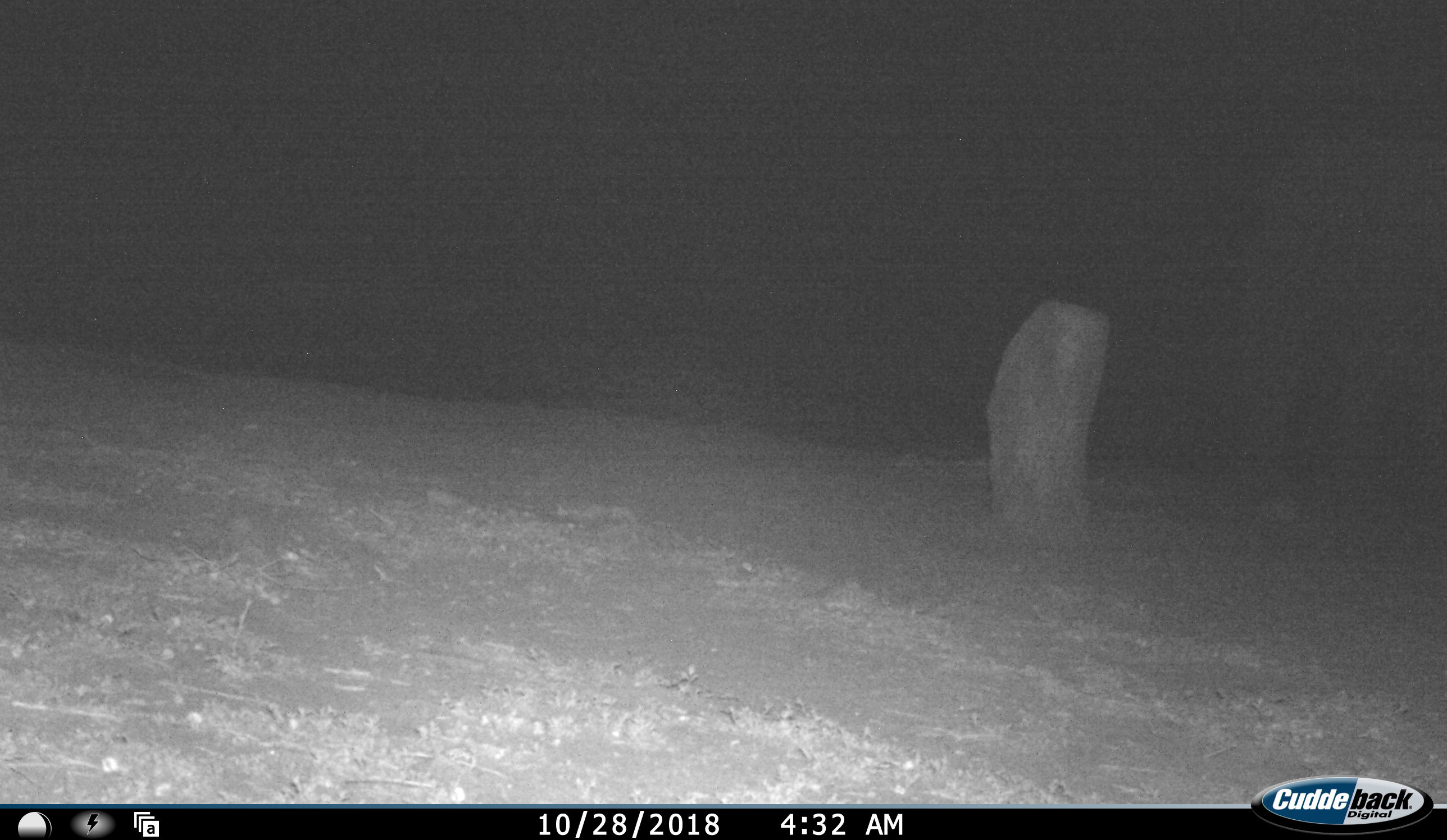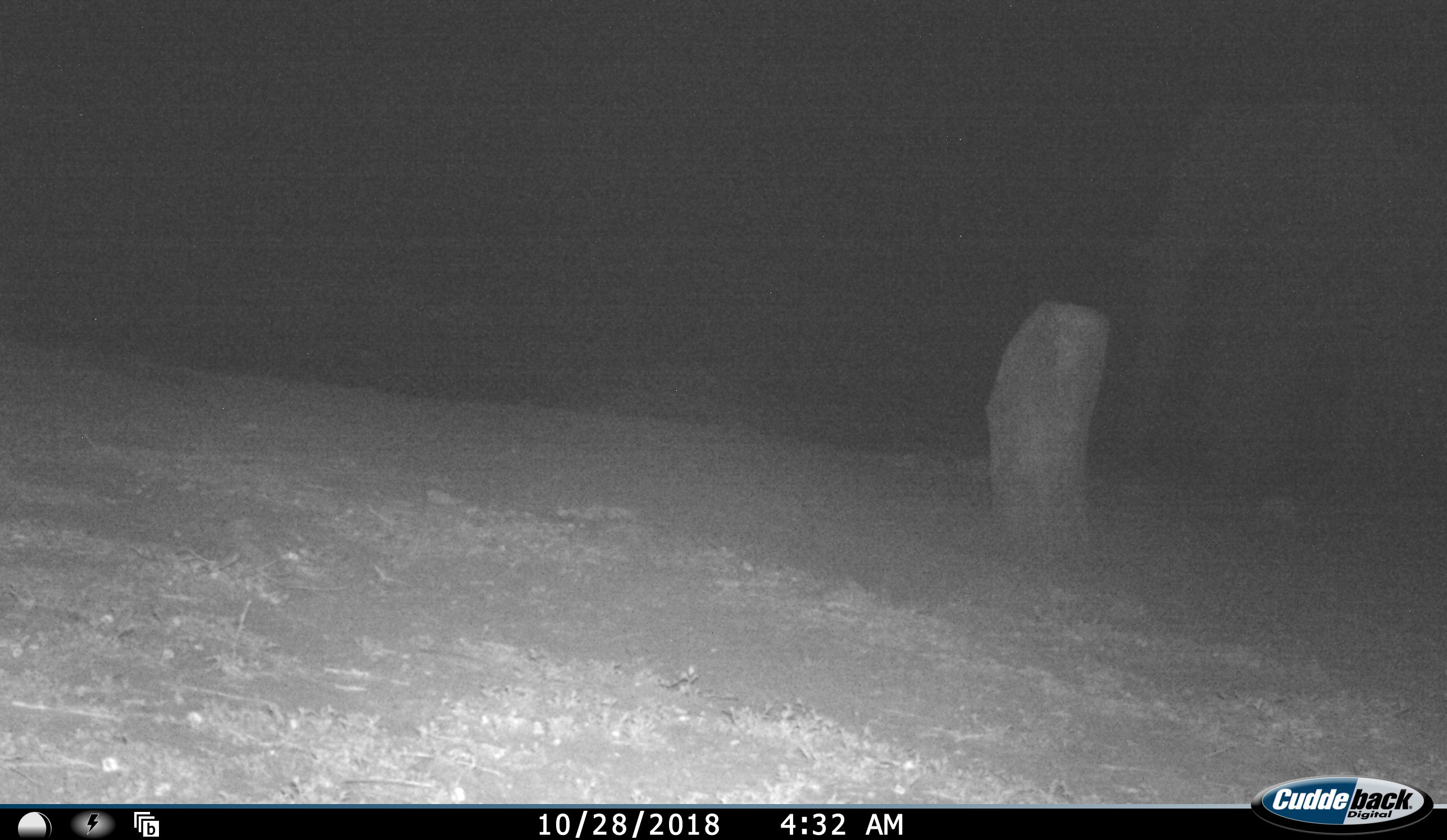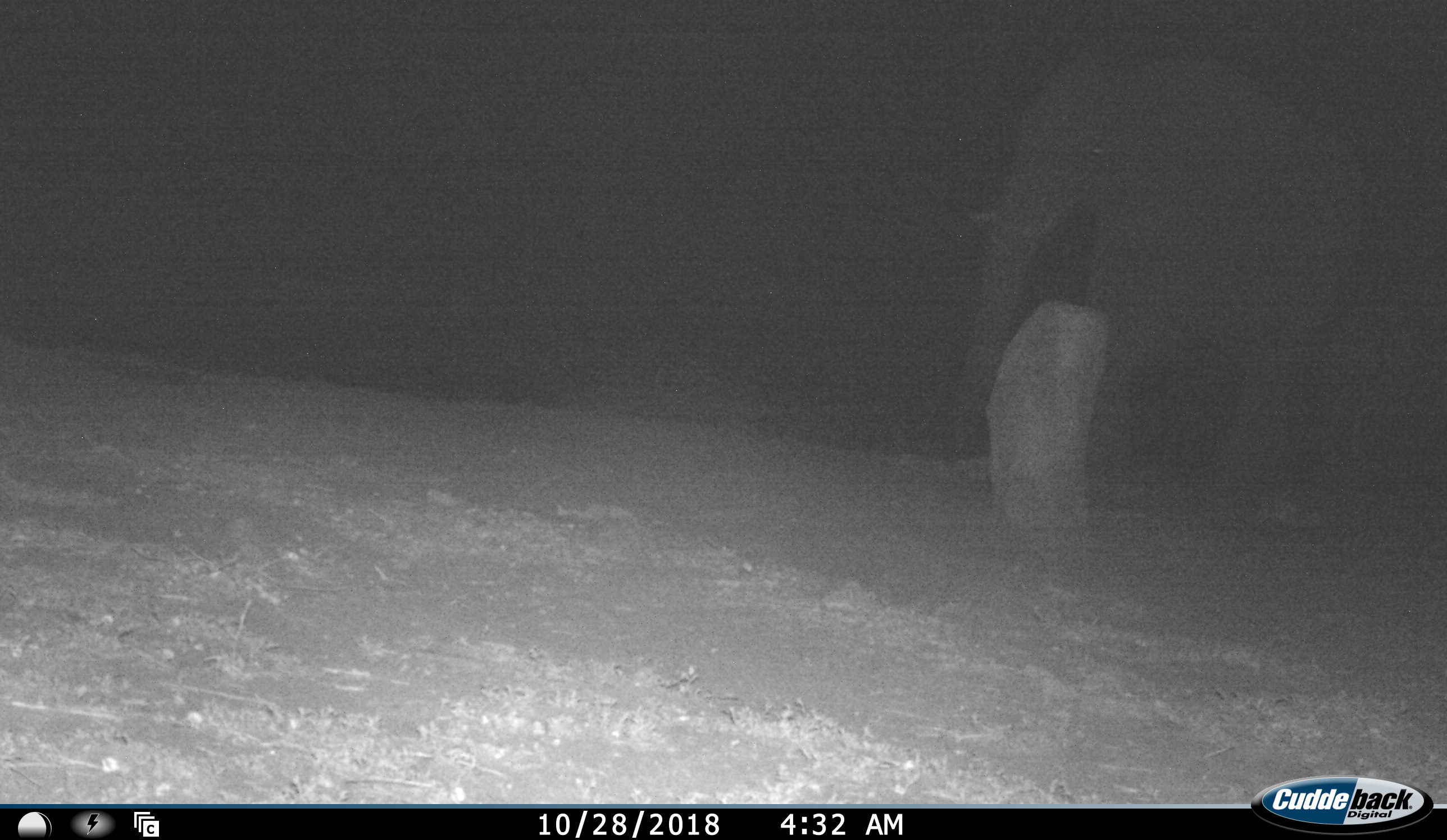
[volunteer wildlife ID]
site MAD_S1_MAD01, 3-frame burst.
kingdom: Animalia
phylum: Chordata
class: Mammalia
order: Proboscidea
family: Elephantidae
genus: Loxodonta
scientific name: Loxodonta africana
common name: african bush elephant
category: elephant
Elephant (african bush elephant) (Loxodonta africana), count 1. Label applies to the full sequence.